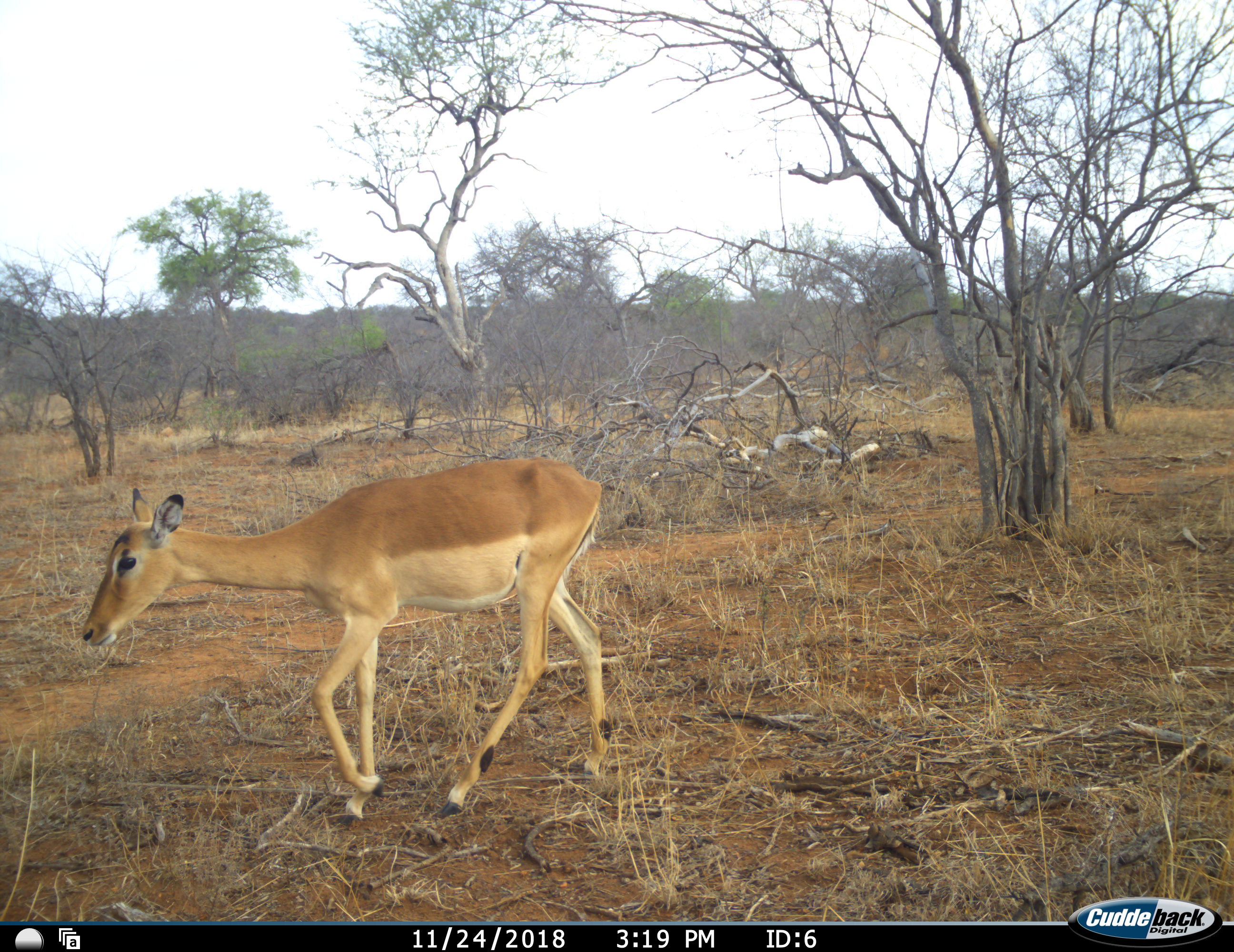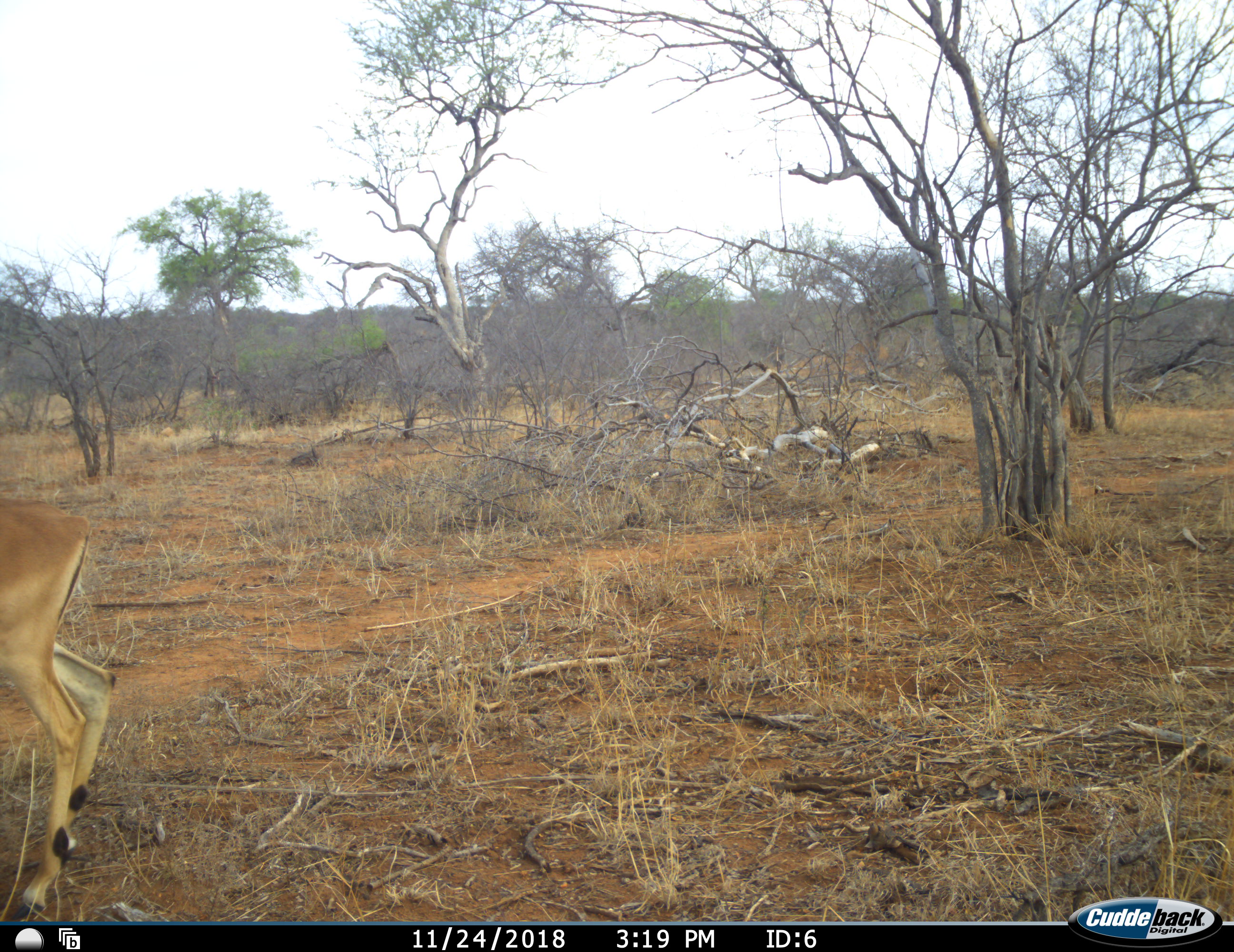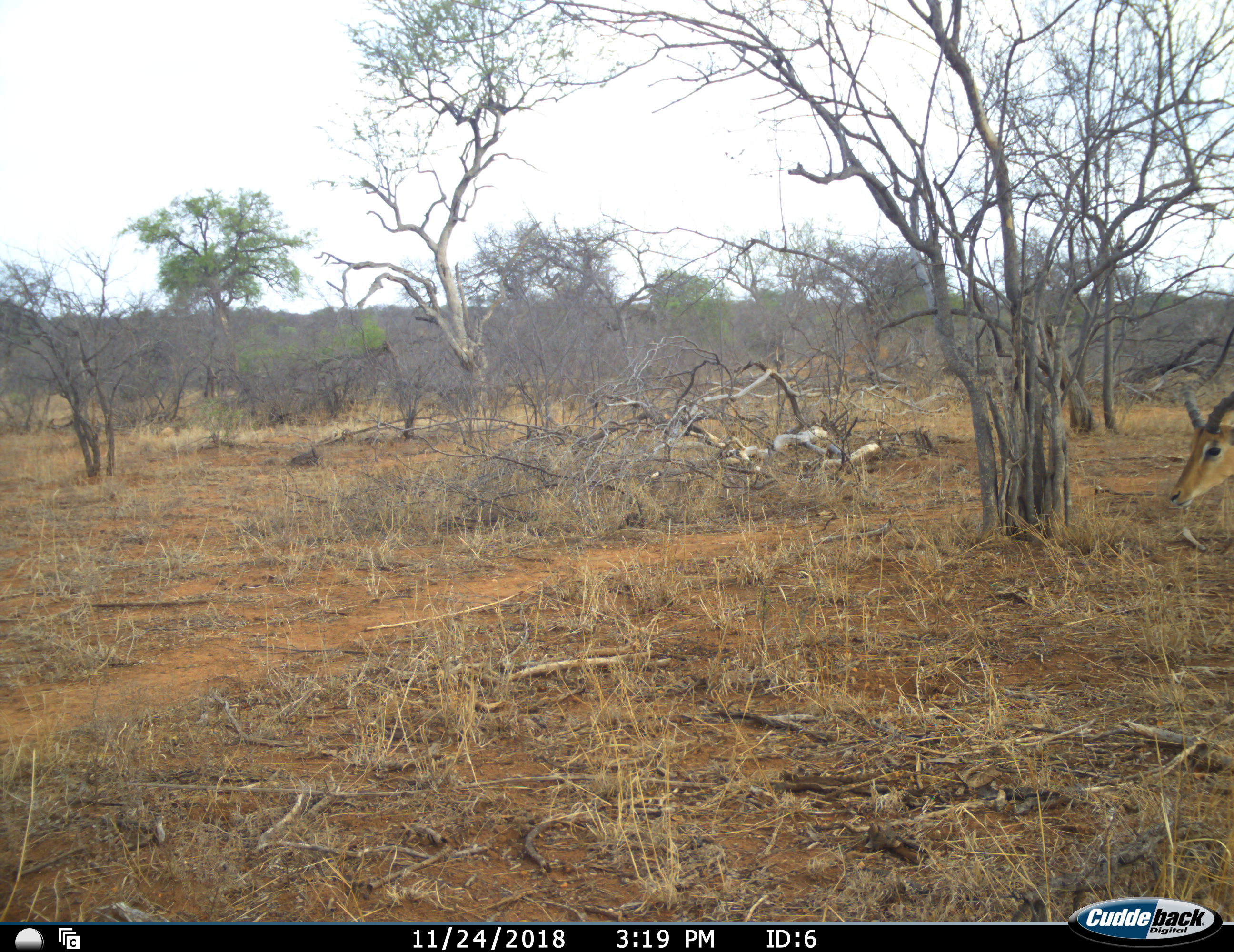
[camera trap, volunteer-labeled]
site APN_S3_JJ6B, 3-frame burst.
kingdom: Animalia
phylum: Chordata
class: Mammalia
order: Artiodactyla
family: Bovidae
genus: Aepyceros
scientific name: Aepyceros melampus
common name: impala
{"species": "impala (Aepyceros melampus)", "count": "2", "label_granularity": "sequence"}